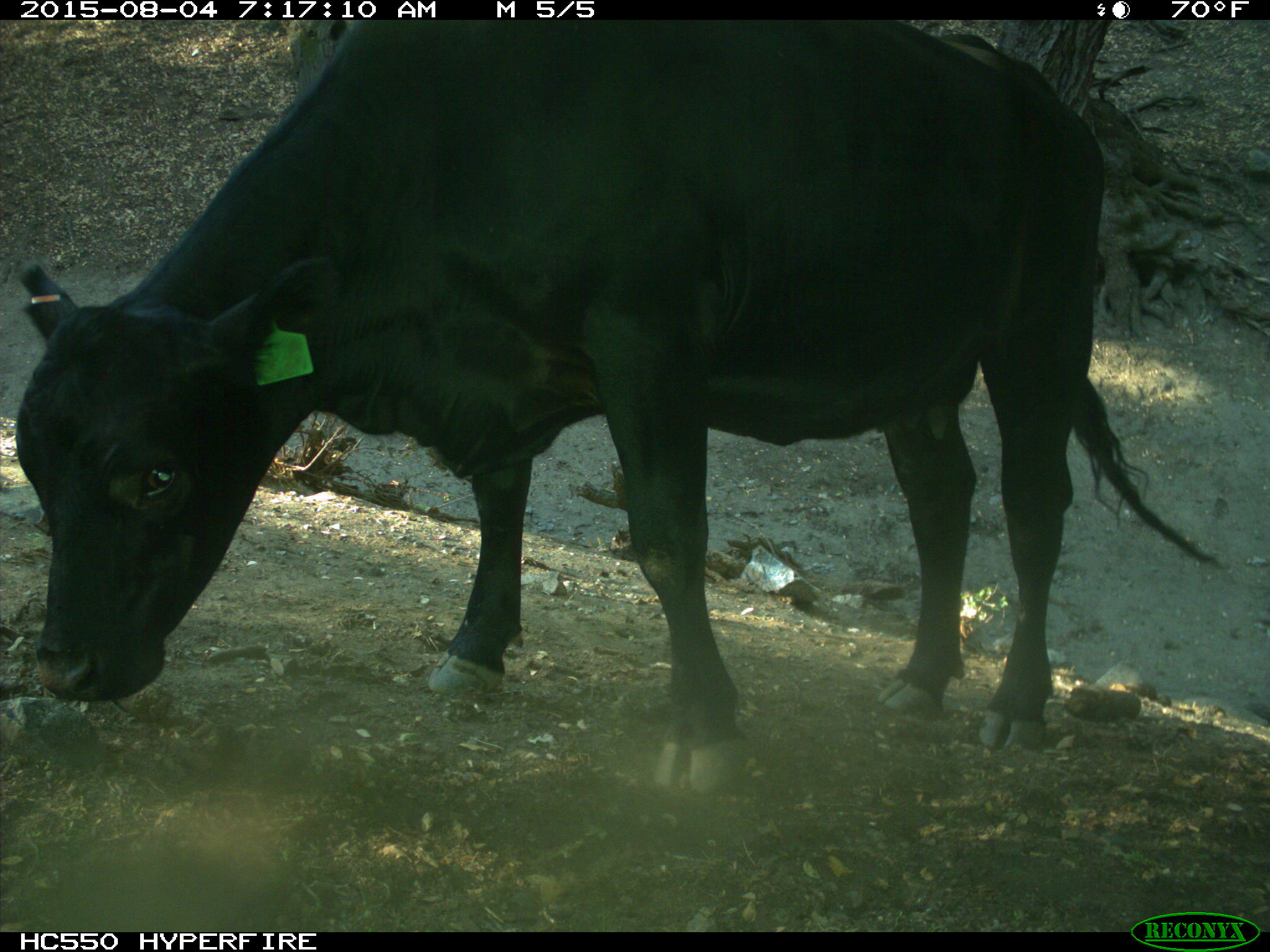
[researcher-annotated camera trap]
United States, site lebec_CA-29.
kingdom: Animalia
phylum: Chordata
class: Mammalia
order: Artiodactyla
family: Bovidae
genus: Bos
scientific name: Bos taurus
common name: domestic cow